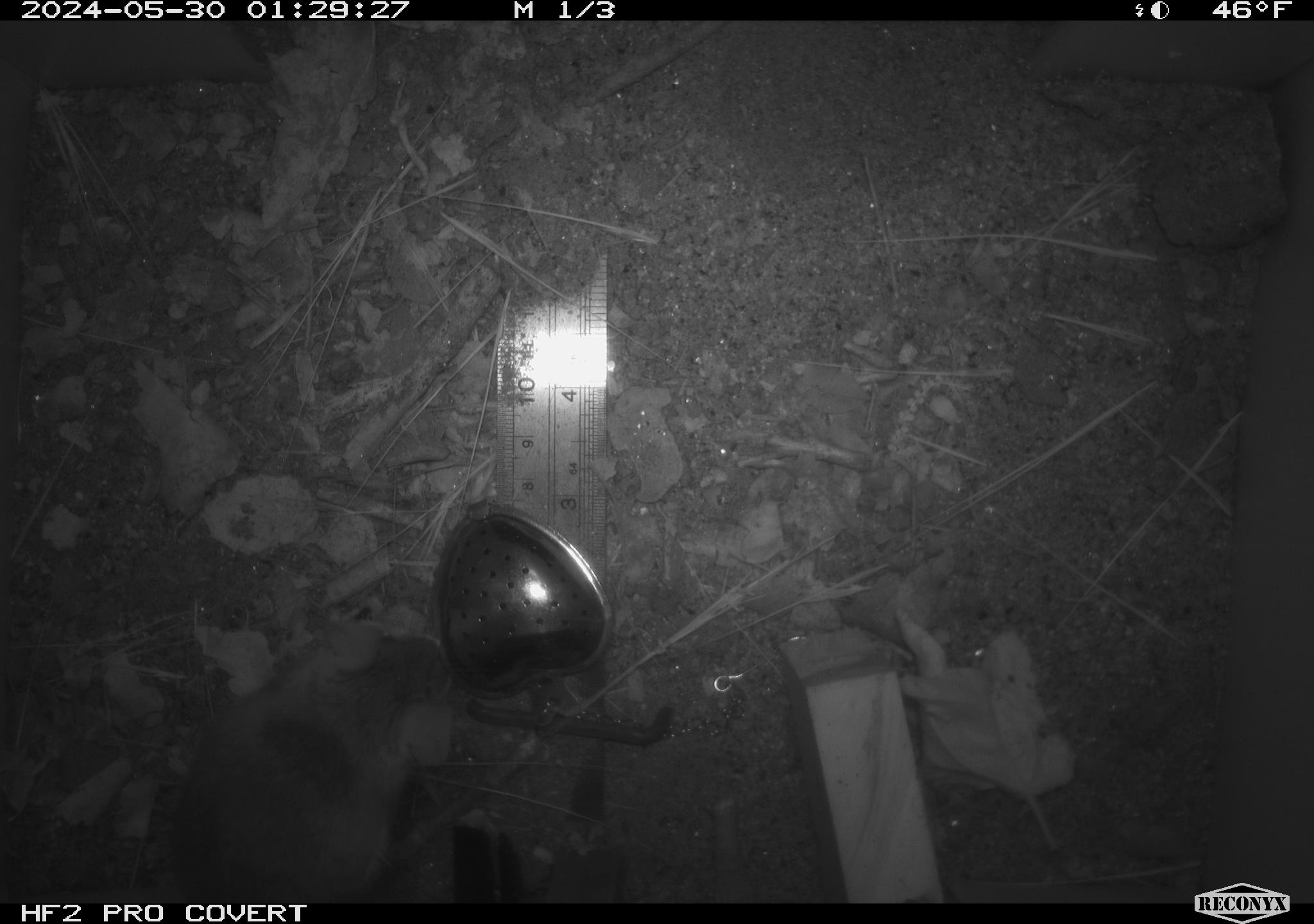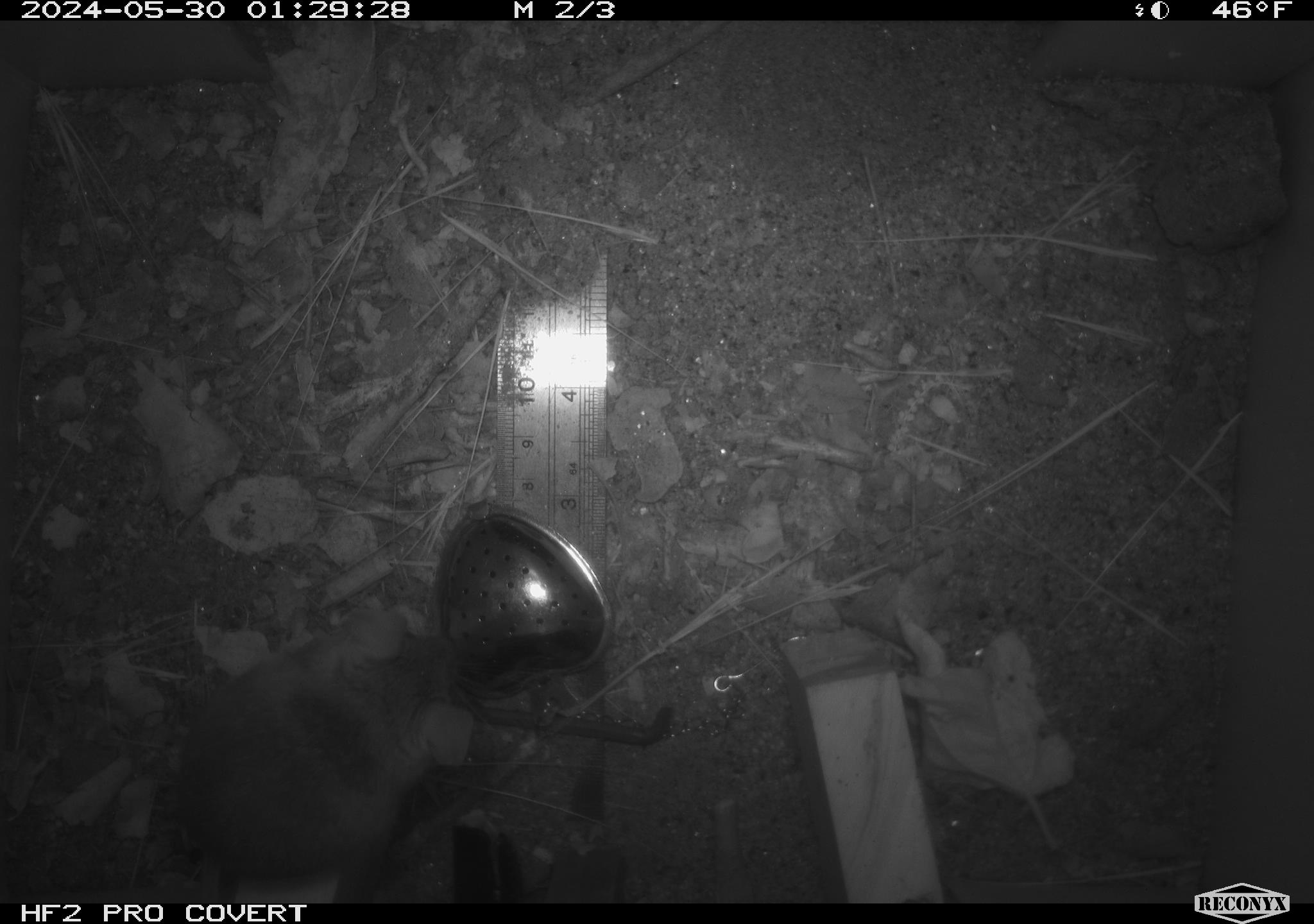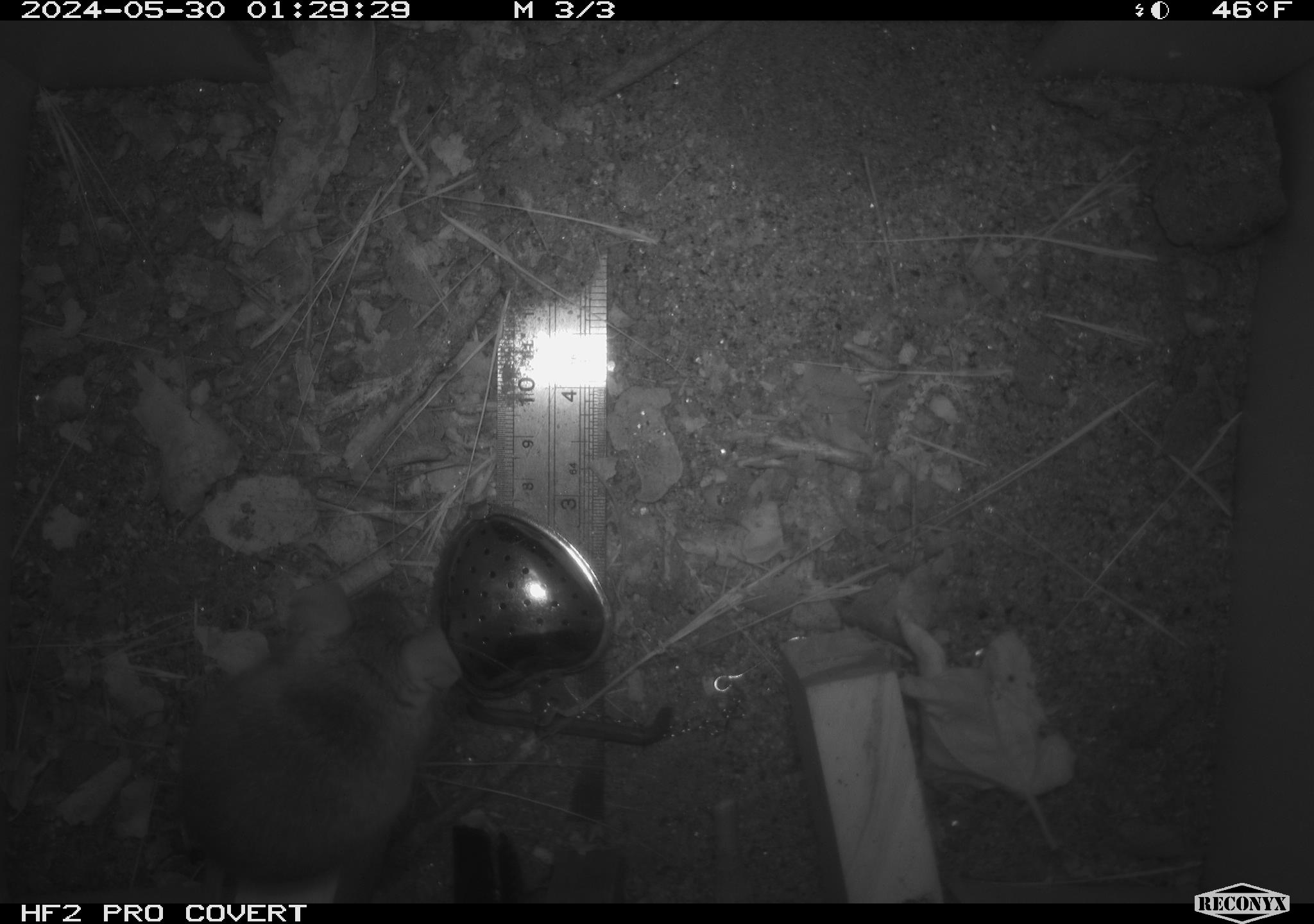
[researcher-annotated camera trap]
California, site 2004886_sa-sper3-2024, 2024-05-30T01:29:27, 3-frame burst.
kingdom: Animalia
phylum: Chordata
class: Mammalia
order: Rodentia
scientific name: Rodentia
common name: mouse species